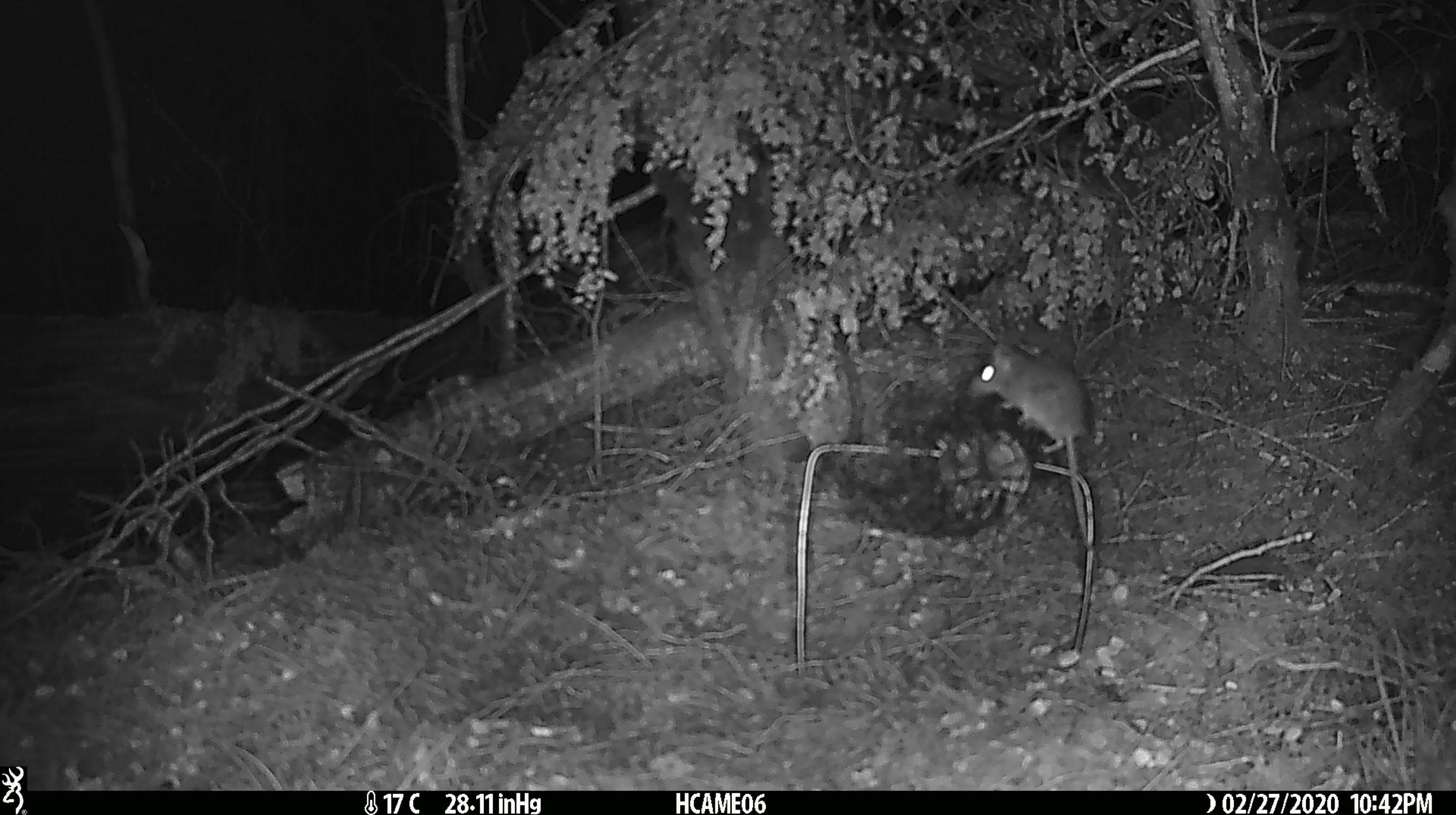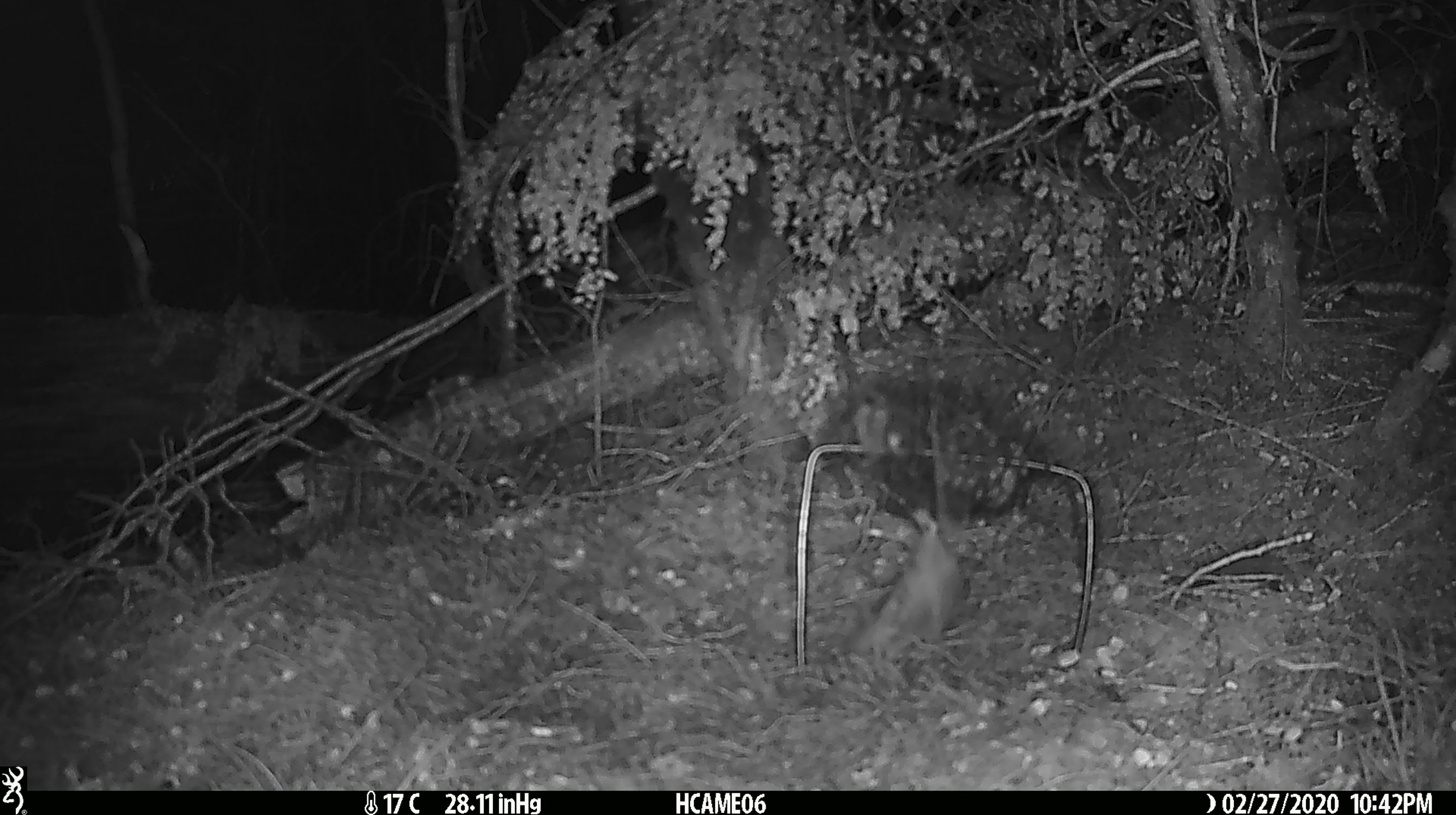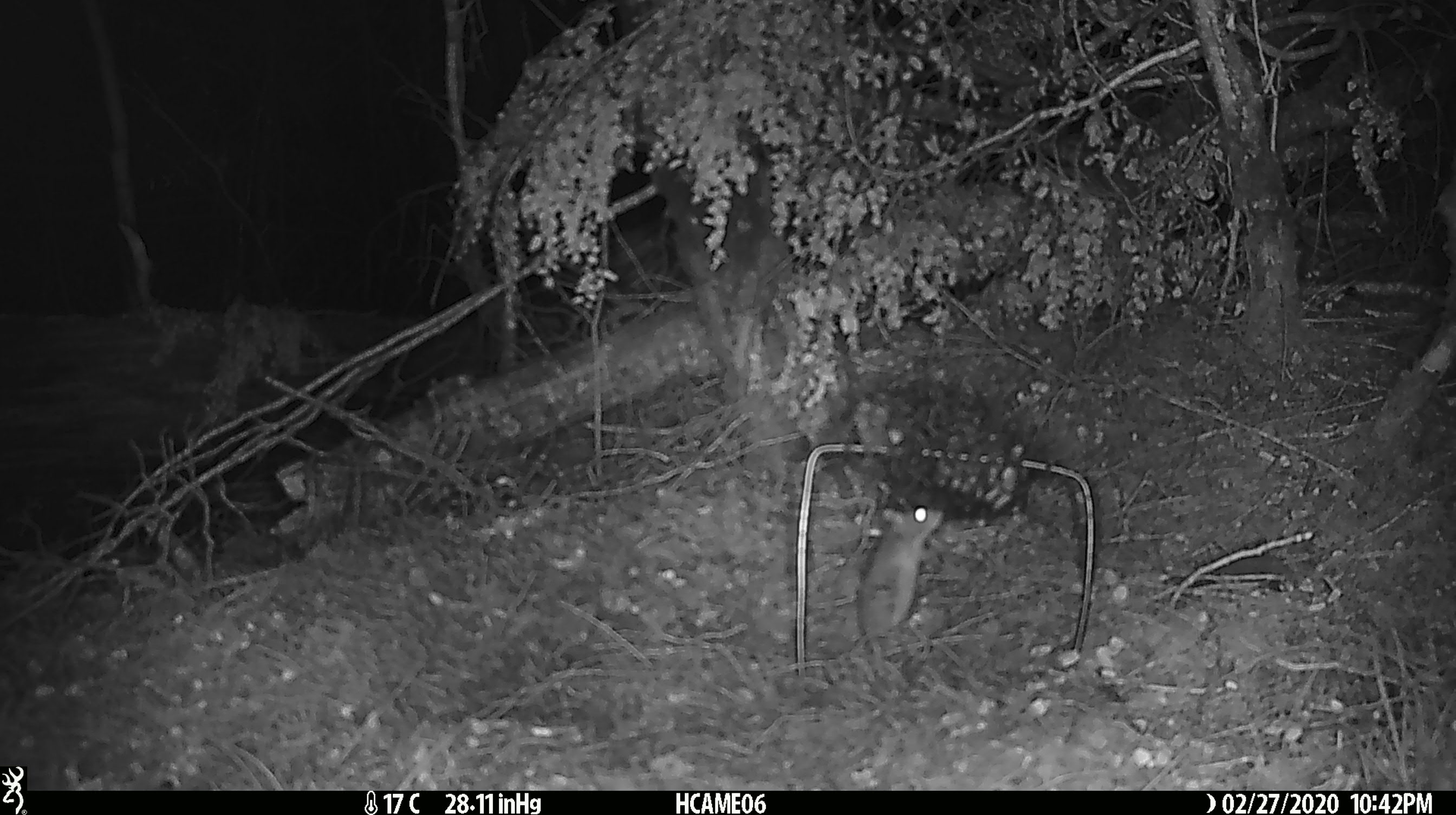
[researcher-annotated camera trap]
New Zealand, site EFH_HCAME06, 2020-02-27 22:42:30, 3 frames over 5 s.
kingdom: Animalia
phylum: Chordata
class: Mammalia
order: Rodentia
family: Muridae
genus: Mus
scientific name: Mus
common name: mouse